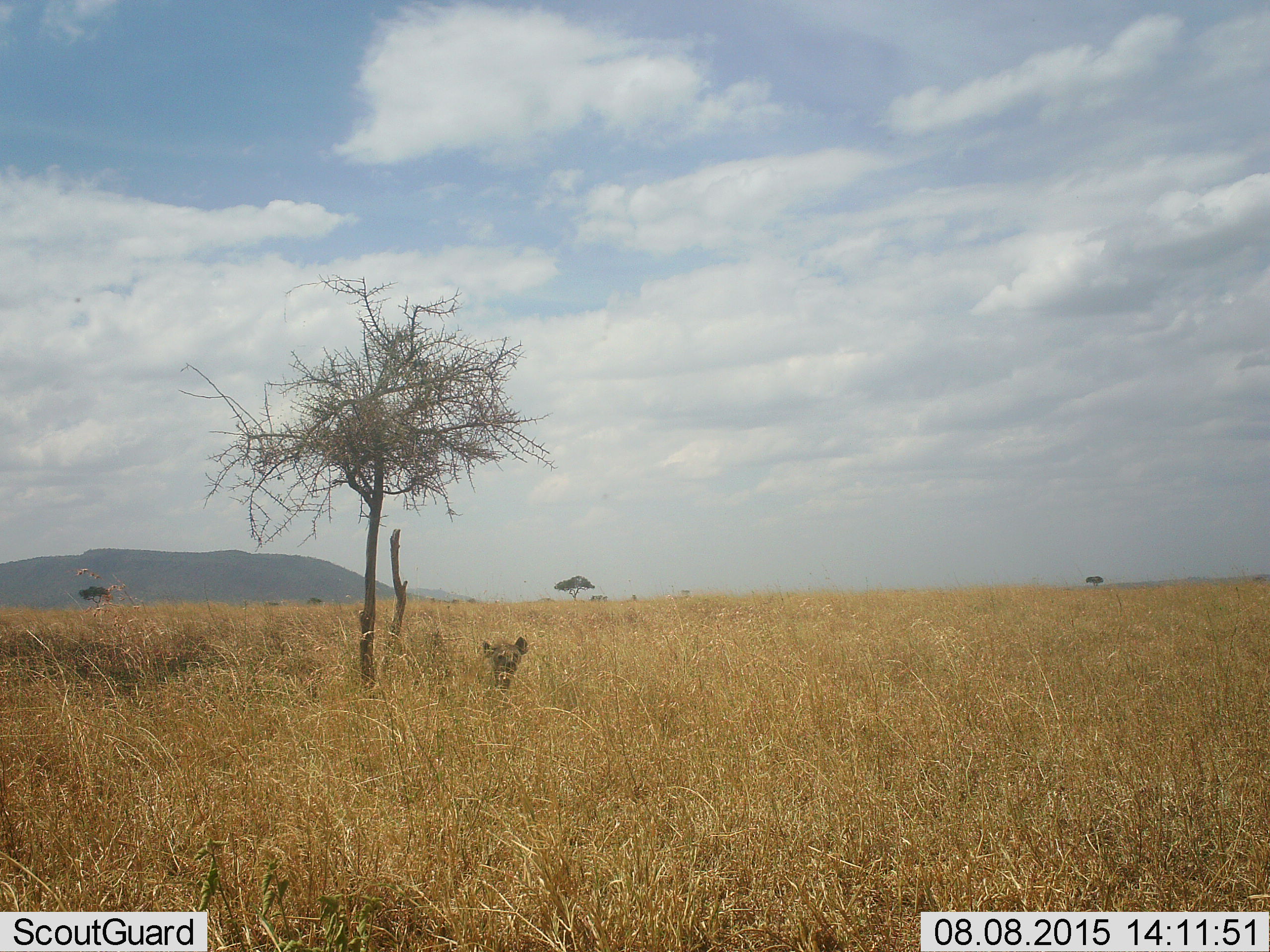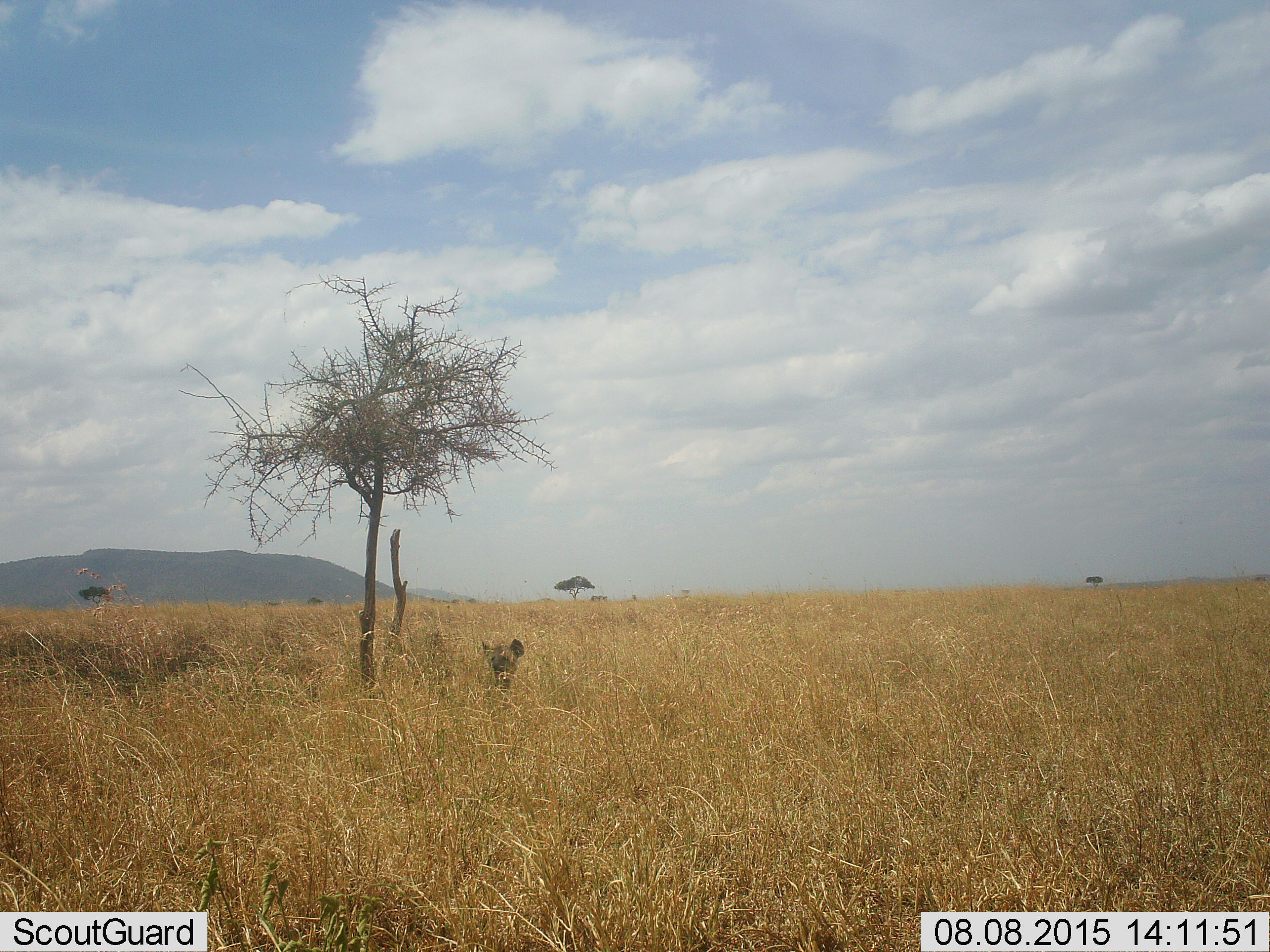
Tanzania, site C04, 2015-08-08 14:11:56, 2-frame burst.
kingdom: Animalia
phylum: Chordata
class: Mammalia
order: Carnivora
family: Hyaenidae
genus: Crocuta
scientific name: Crocuta crocuta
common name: spotted hyena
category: hyenaspotted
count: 1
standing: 67%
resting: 33%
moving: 0%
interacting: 0%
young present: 0%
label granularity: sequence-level